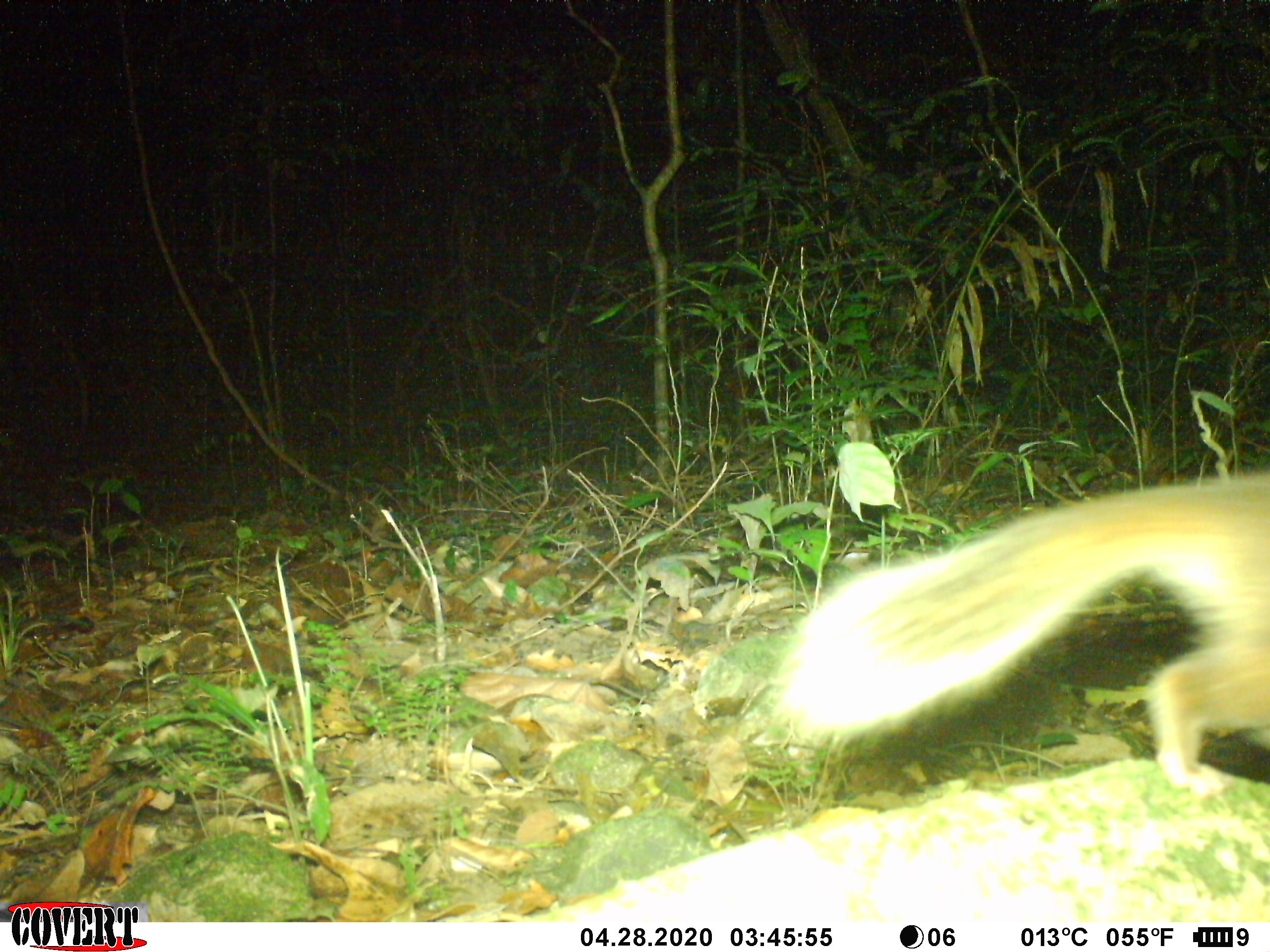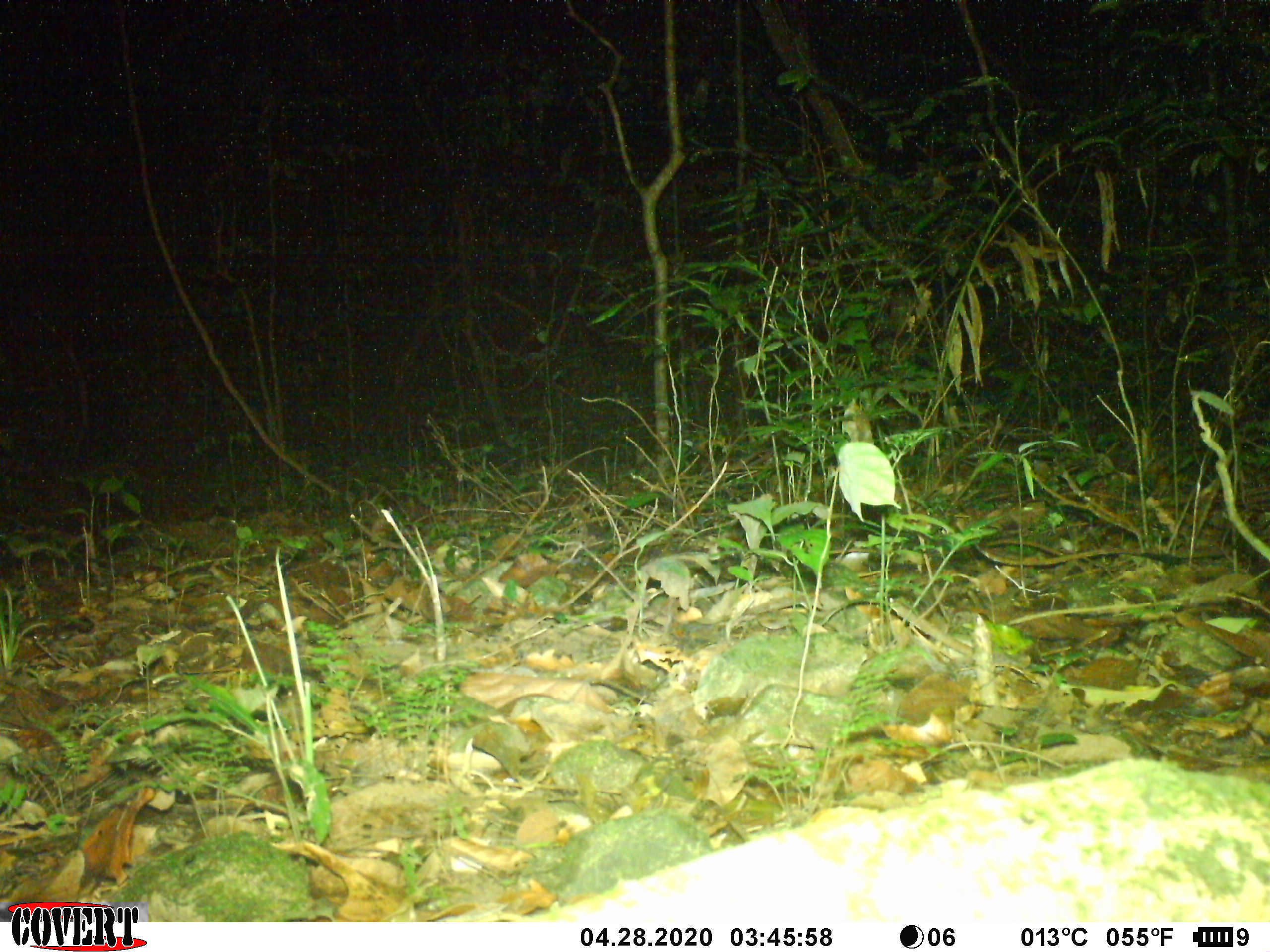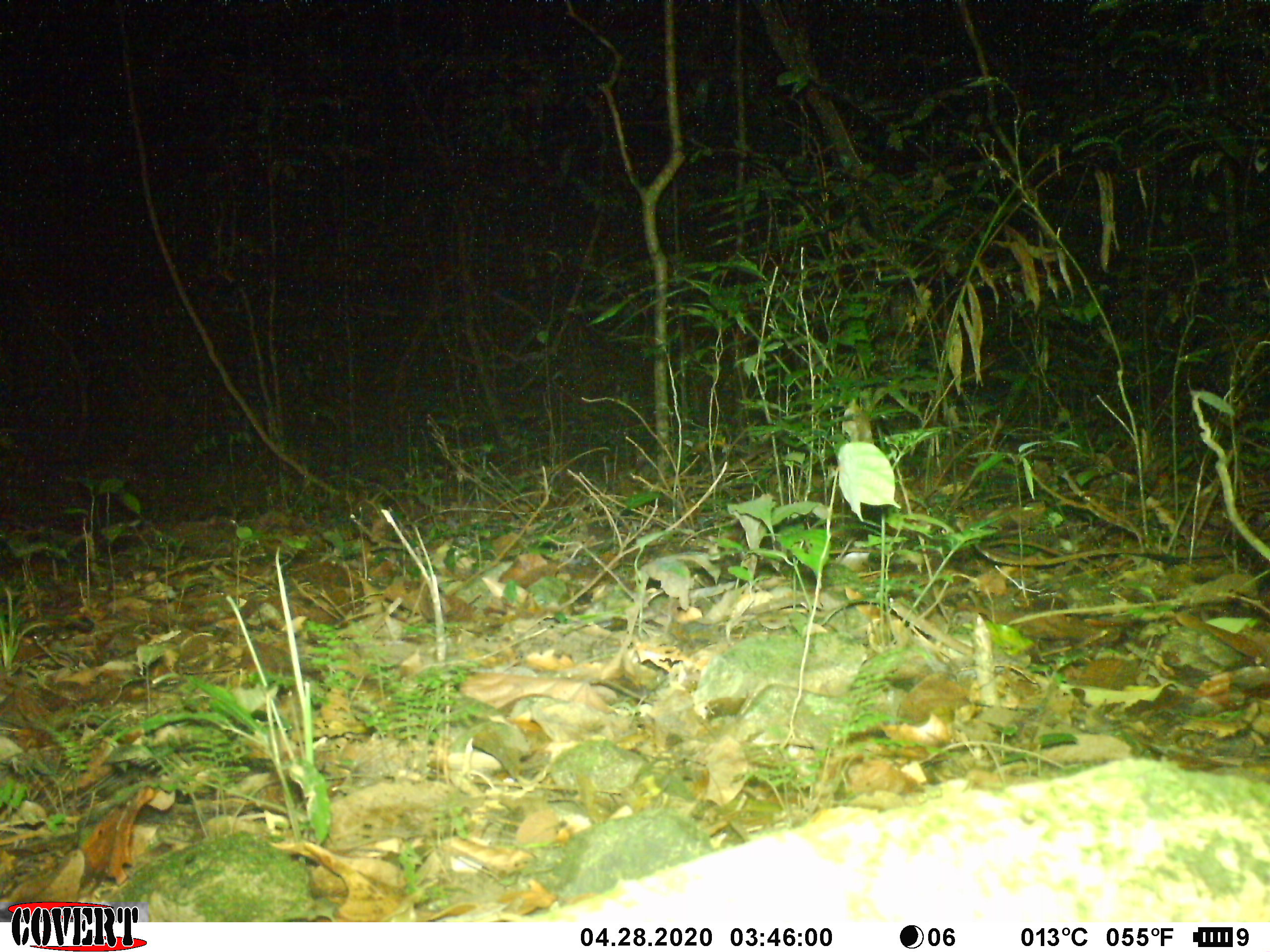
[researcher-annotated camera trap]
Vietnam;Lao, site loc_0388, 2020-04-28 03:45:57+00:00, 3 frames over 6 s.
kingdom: Animalia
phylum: Chordata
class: Mammalia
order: Carnivora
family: Mustelidae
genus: Melogale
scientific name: Melogale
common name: ferret badger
Ferret badger (Melogale). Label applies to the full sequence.